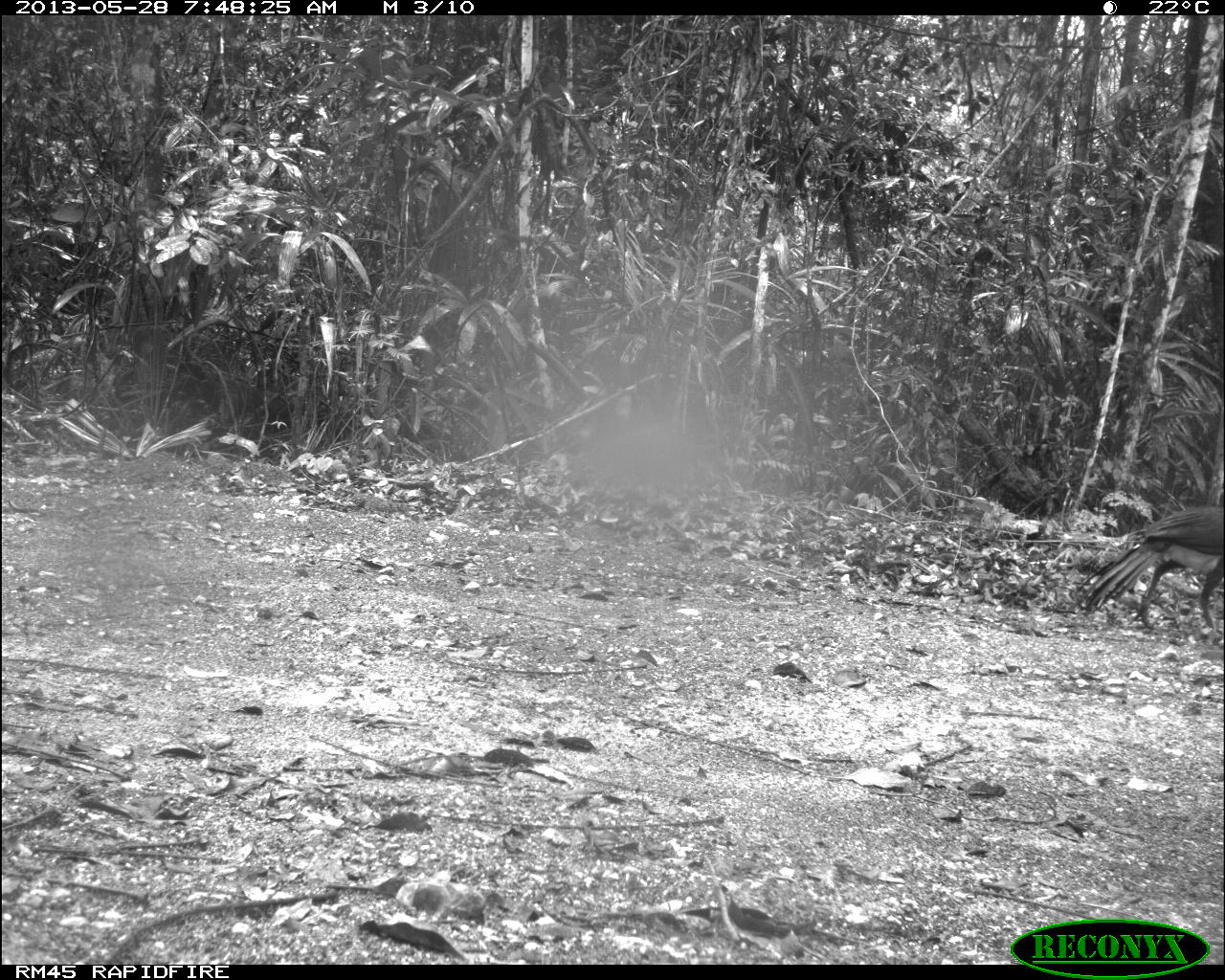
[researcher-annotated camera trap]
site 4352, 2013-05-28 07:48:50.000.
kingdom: Animalia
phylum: Chordata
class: Aves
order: Galliformes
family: Cracidae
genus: Crax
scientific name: Crax rubra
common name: great curassow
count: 1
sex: male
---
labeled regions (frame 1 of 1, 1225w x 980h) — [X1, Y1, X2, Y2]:
crax rubra: [1079, 505, 1223, 629]